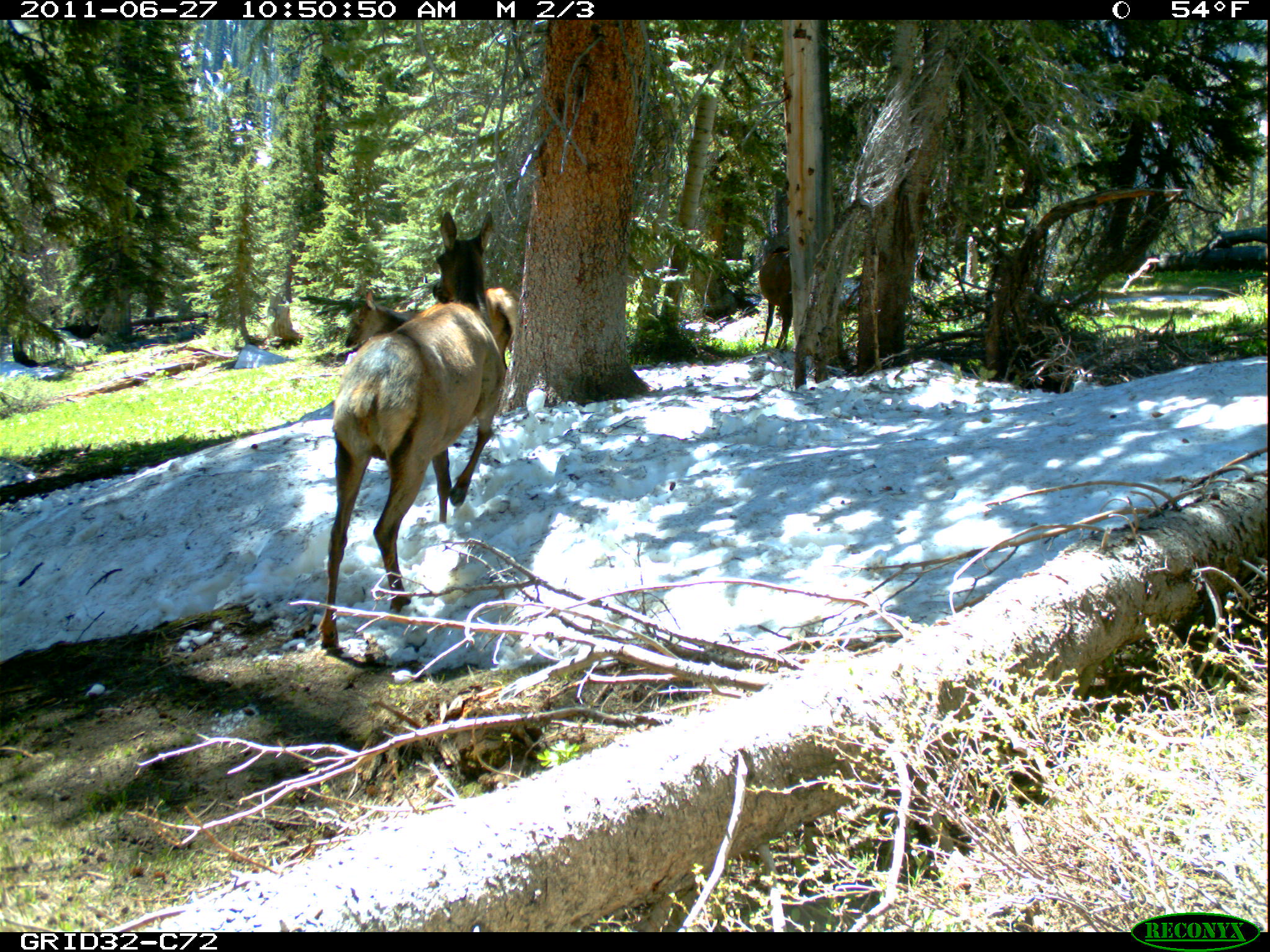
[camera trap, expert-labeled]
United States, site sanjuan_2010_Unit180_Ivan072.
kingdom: Animalia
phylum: Chordata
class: Mammalia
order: Artiodactyla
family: Cervidae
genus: Cervus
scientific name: Cervus elaphus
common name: red deer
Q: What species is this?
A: Cervus elaphus (red deer).